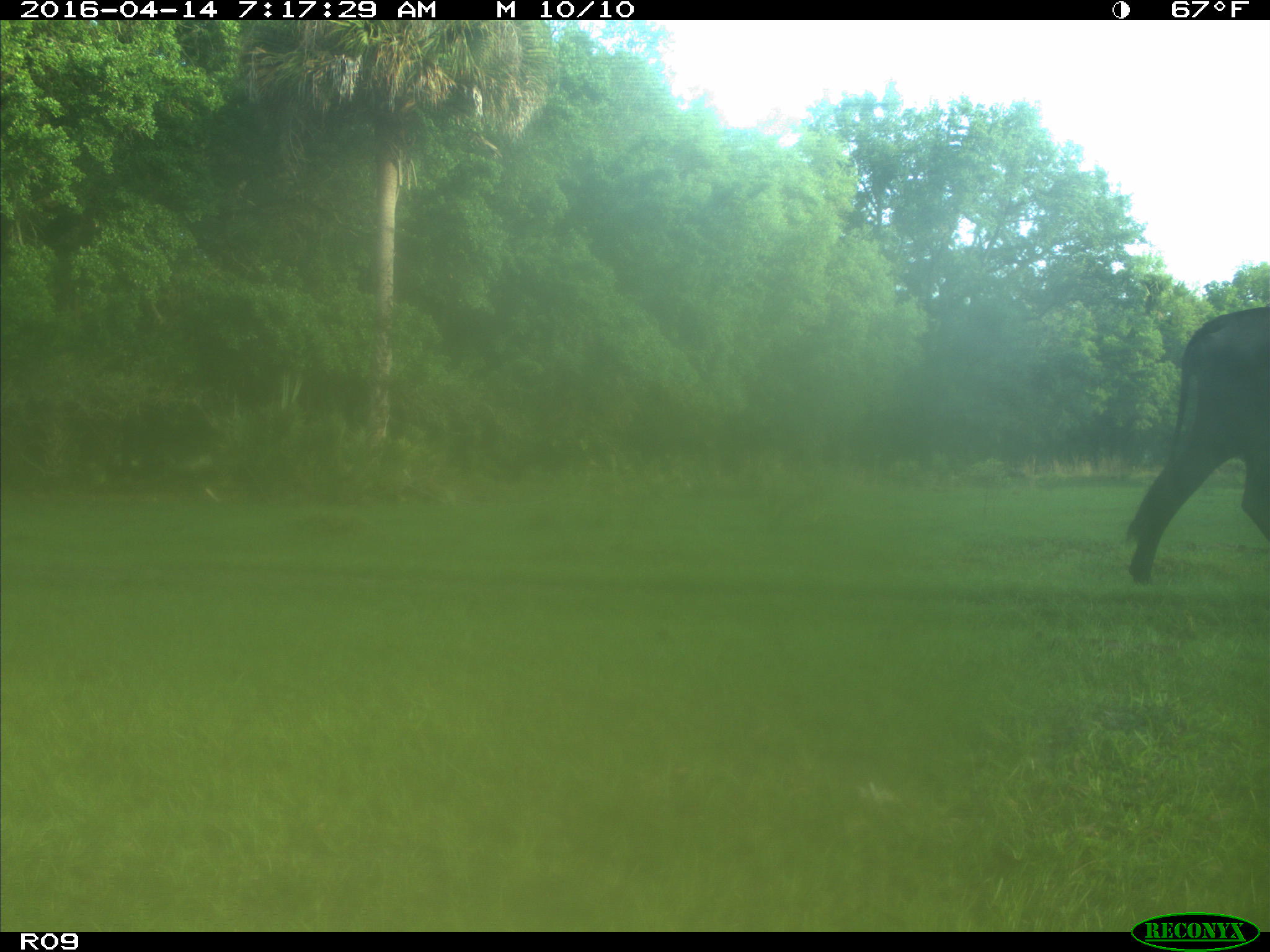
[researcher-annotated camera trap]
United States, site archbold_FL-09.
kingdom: Animalia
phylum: Chordata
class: Mammalia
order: Artiodactyla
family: Bovidae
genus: Bos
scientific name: Bos taurus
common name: domestic cow